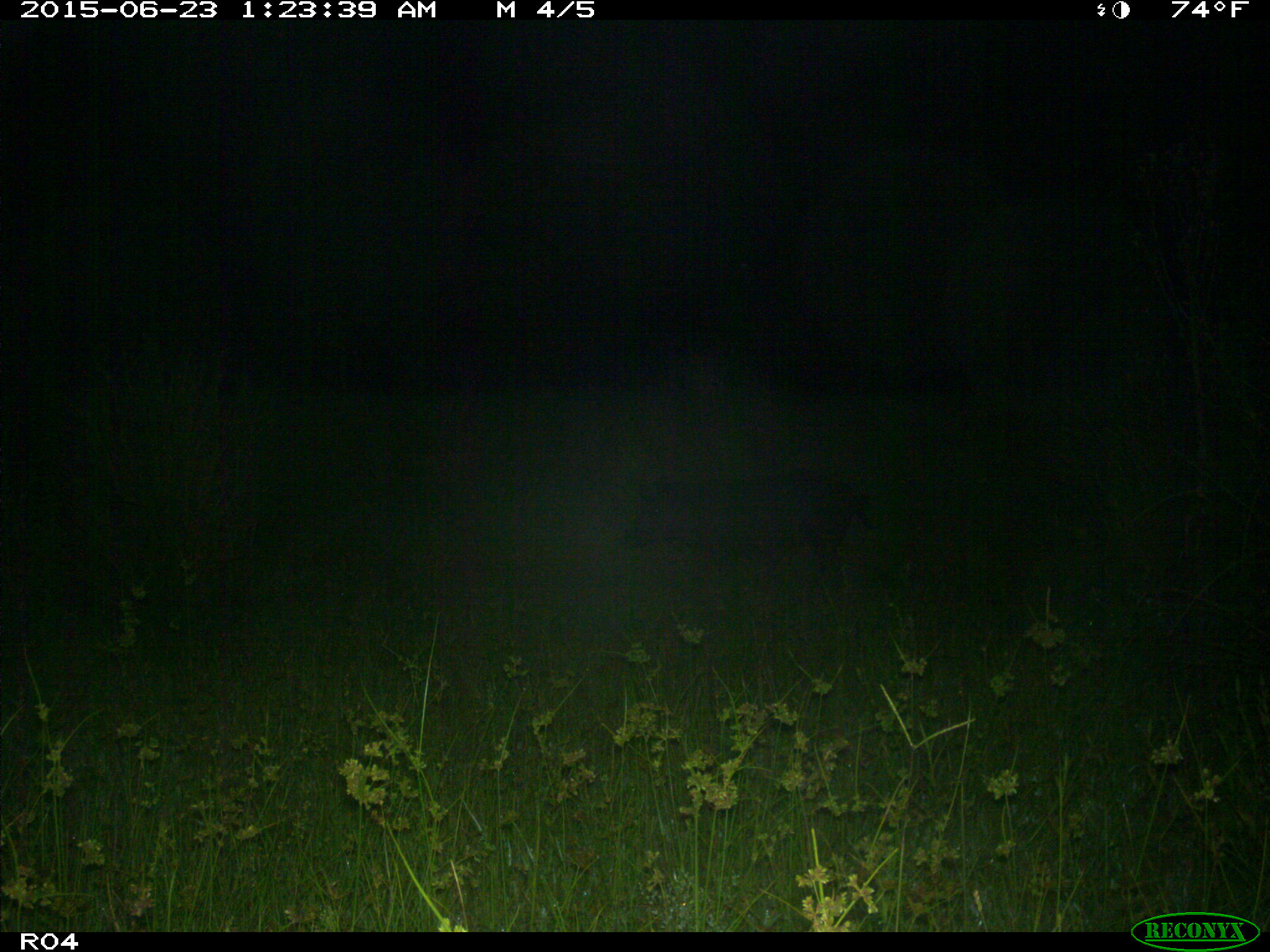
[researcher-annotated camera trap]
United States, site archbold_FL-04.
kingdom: Animalia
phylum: Chordata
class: Mammalia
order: Artiodactyla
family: Suidae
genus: Sus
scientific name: Sus scrofa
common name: wild boar